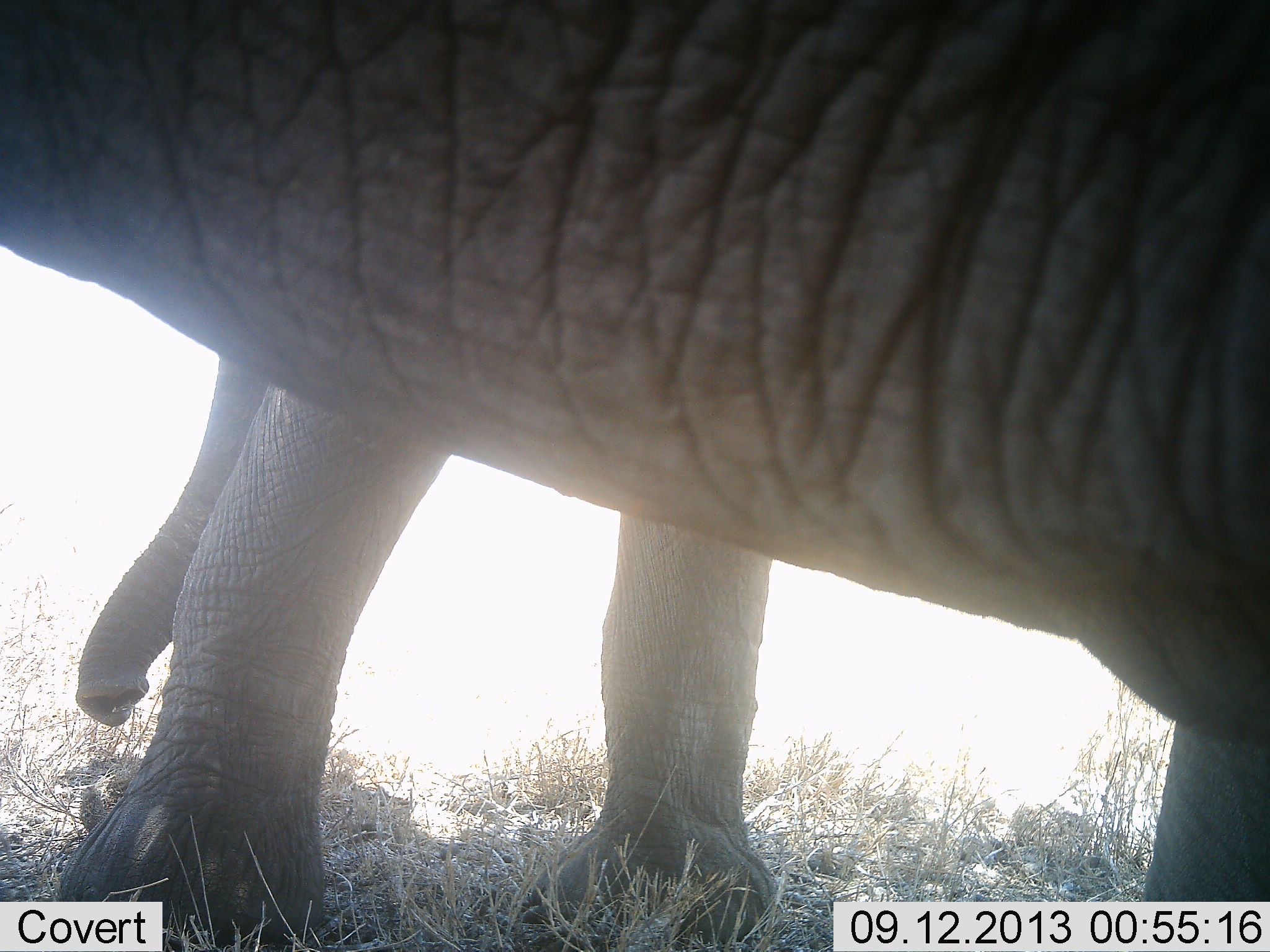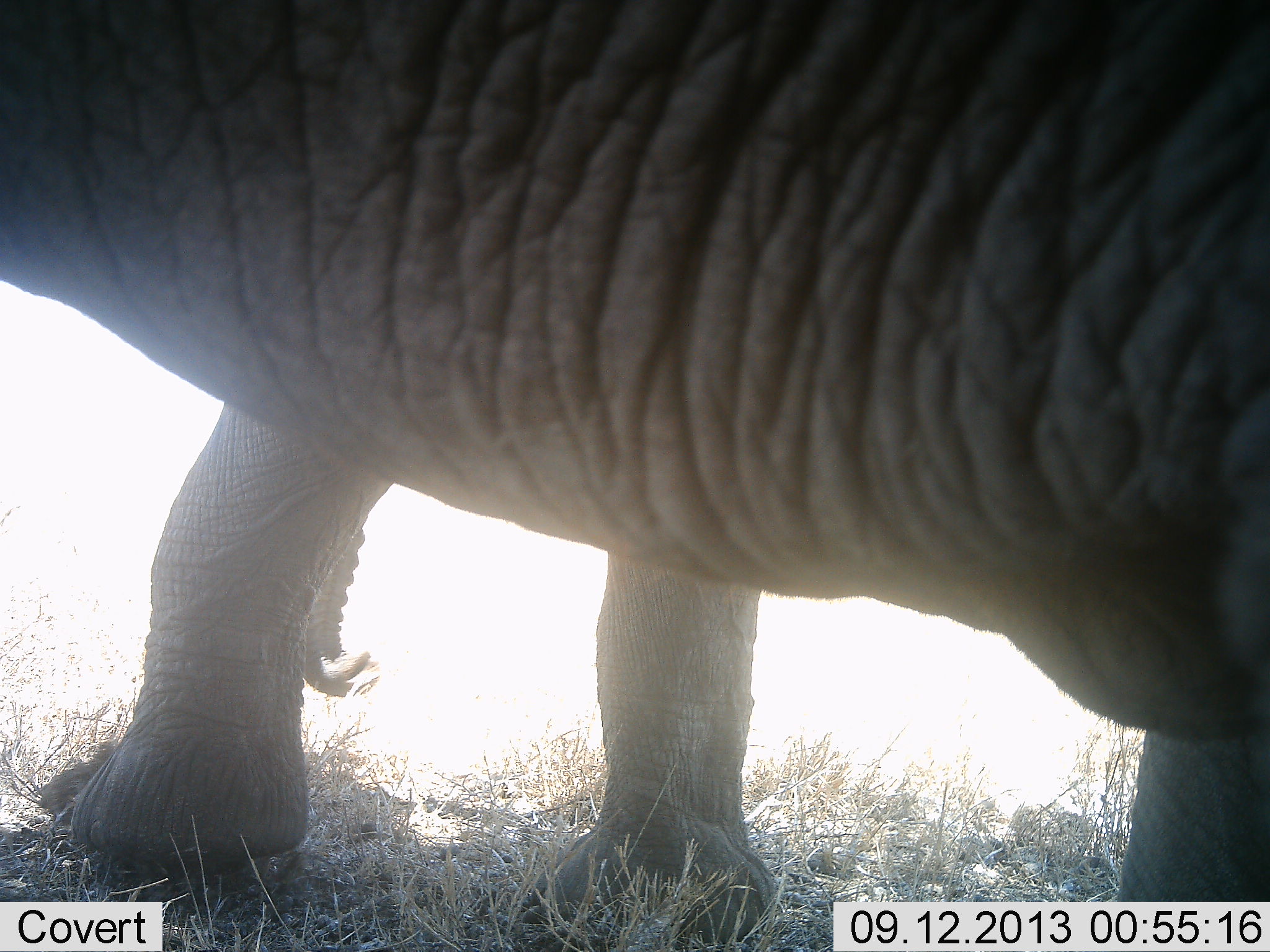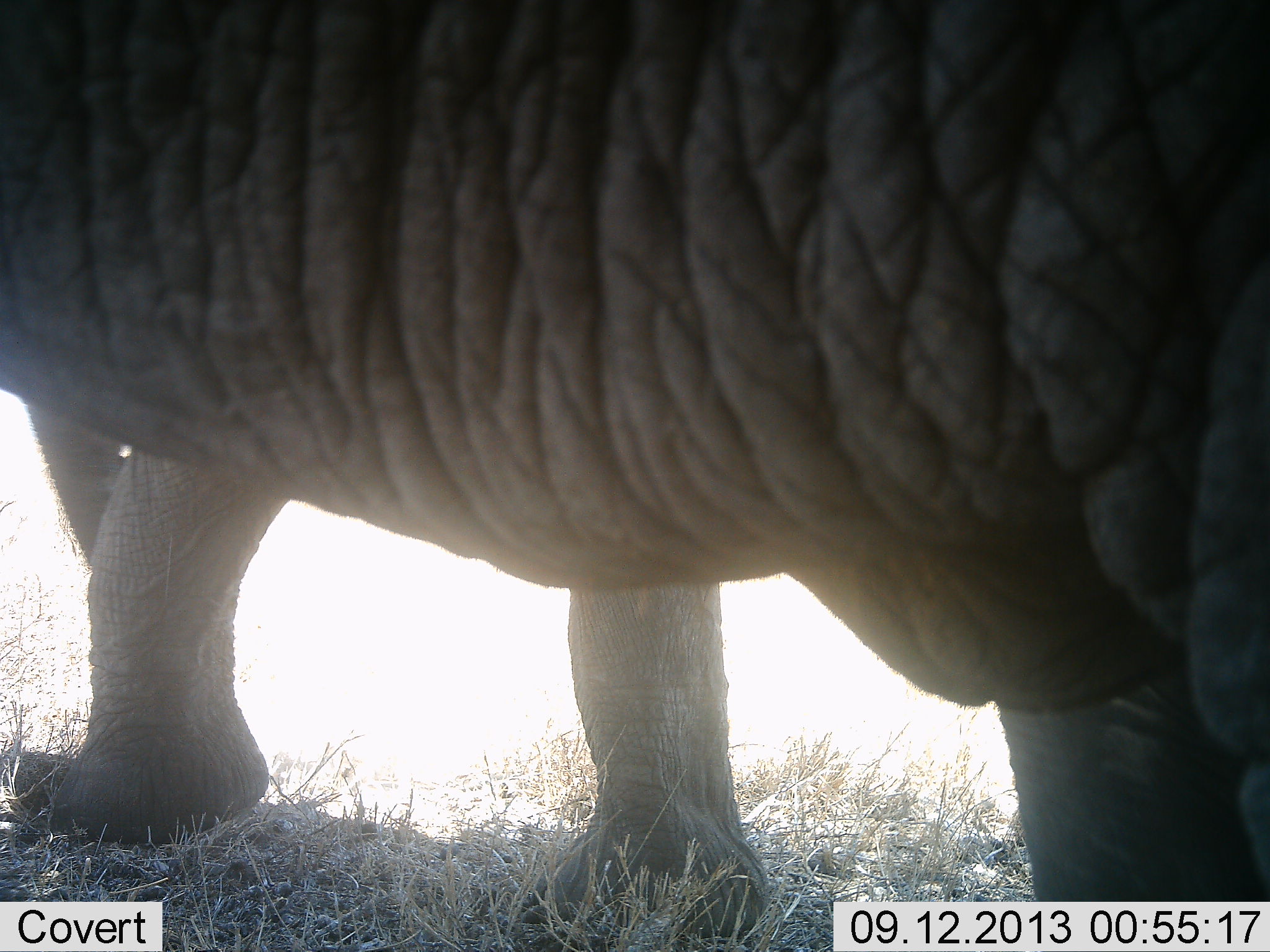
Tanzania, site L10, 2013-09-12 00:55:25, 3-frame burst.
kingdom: Animalia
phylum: Chordata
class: Mammalia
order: Proboscidea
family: Elephantidae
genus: Loxodonta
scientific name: Loxodonta africana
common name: african bush elephant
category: elephant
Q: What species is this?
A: Elephant (african bush elephant) (Loxodonta africana).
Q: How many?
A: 1.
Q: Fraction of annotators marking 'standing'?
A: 60%.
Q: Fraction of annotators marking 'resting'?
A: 10%.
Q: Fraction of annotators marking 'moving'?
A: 30%.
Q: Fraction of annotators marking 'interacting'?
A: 0%.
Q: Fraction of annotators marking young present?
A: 0%.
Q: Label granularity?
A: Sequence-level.